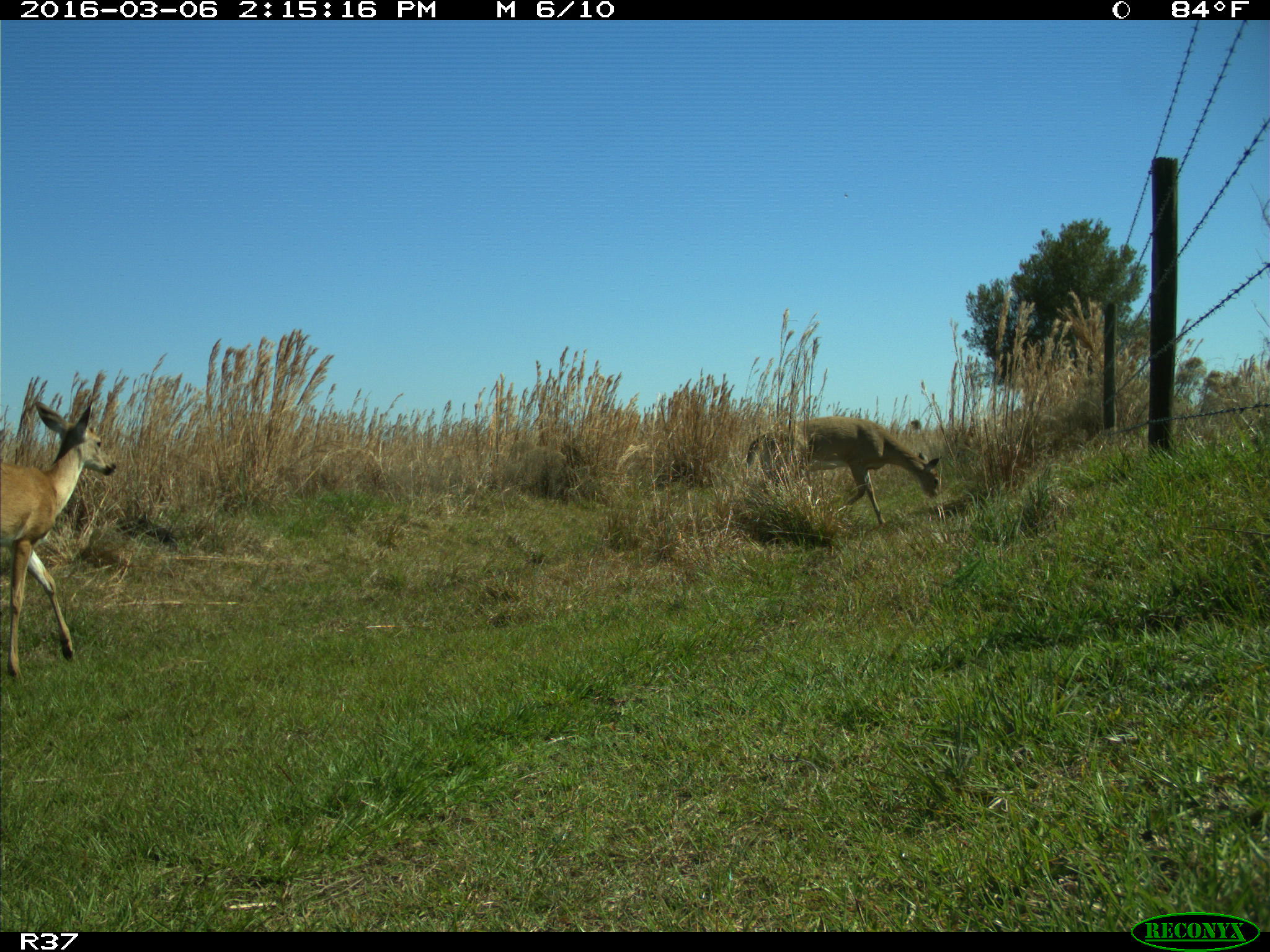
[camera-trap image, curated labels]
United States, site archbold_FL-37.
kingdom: Animalia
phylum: Chordata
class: Mammalia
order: Artiodactyla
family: Cervidae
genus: Odocoileus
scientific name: Odocoileus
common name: deer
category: unidentified deer